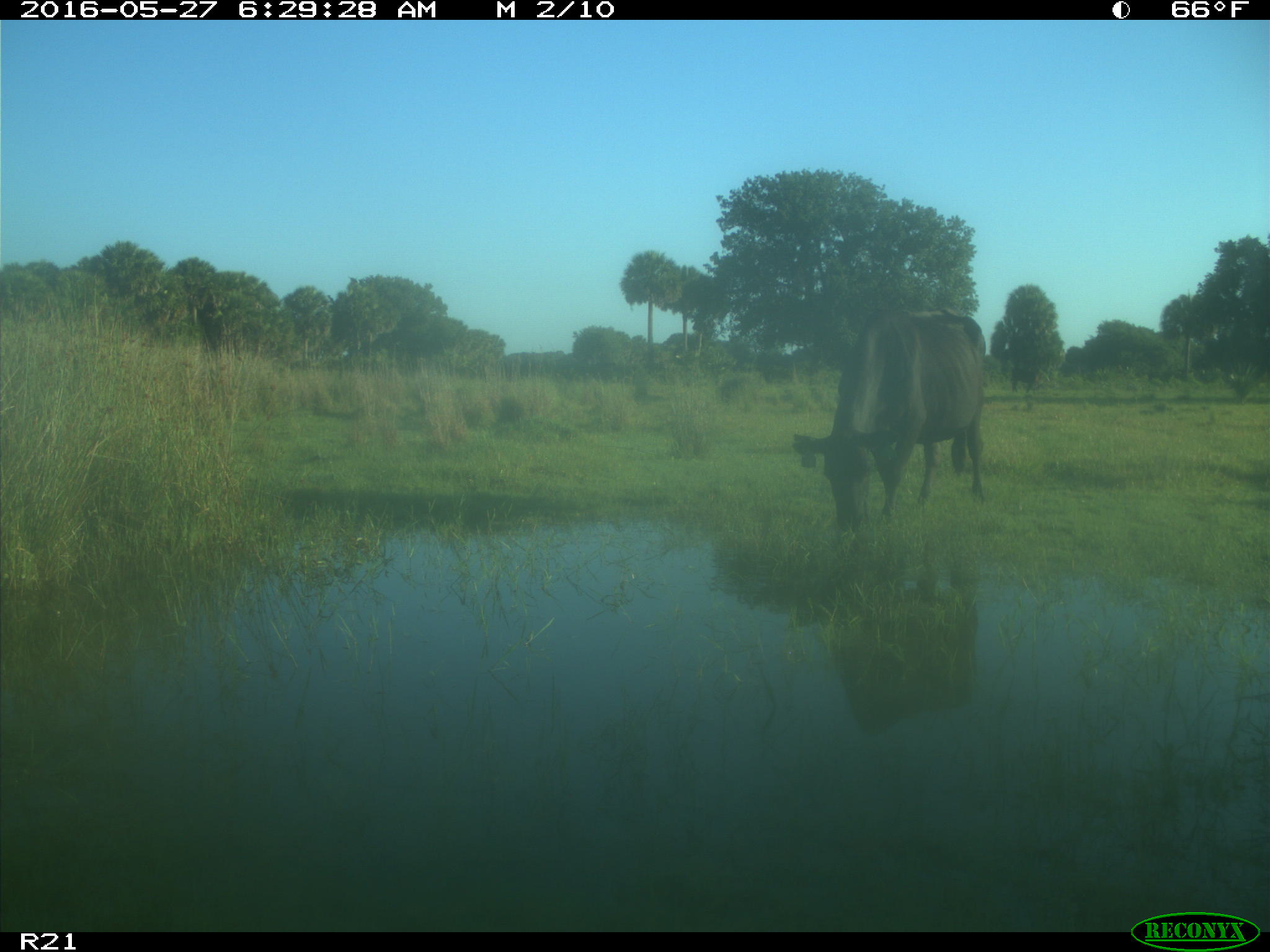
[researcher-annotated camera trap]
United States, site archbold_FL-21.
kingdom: Animalia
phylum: Chordata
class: Mammalia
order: Artiodactyla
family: Bovidae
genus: Bos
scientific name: Bos taurus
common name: domestic cow